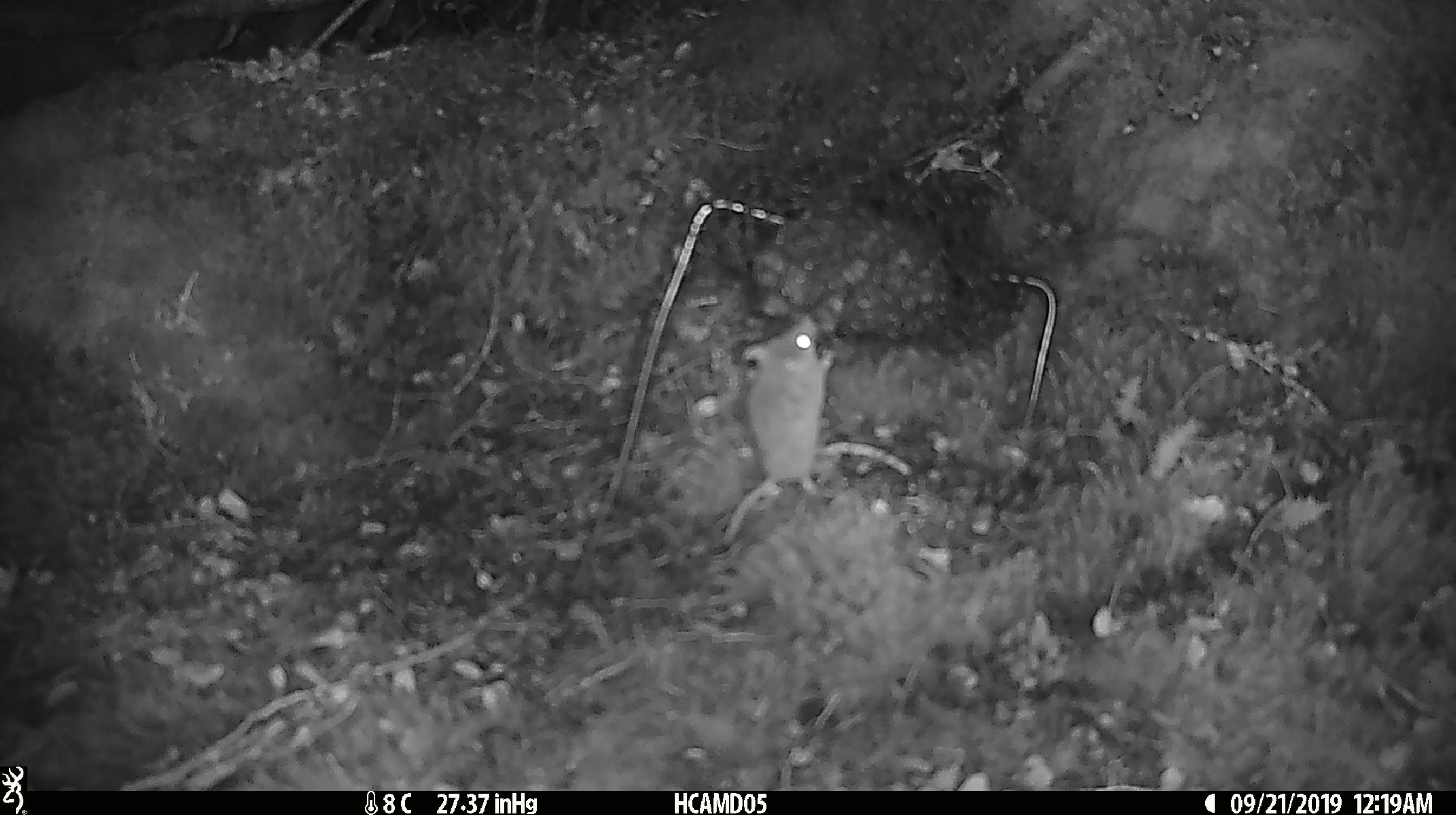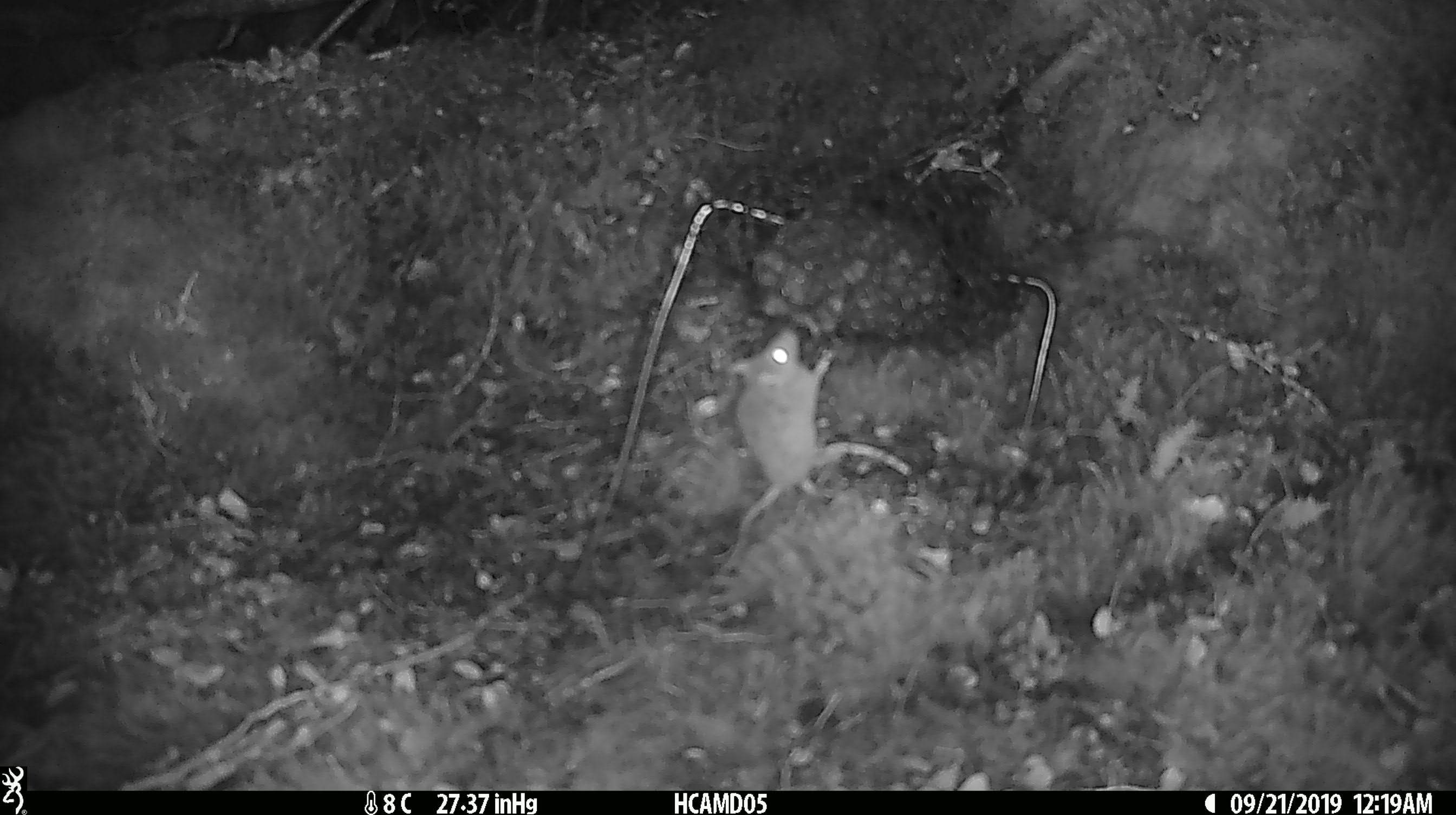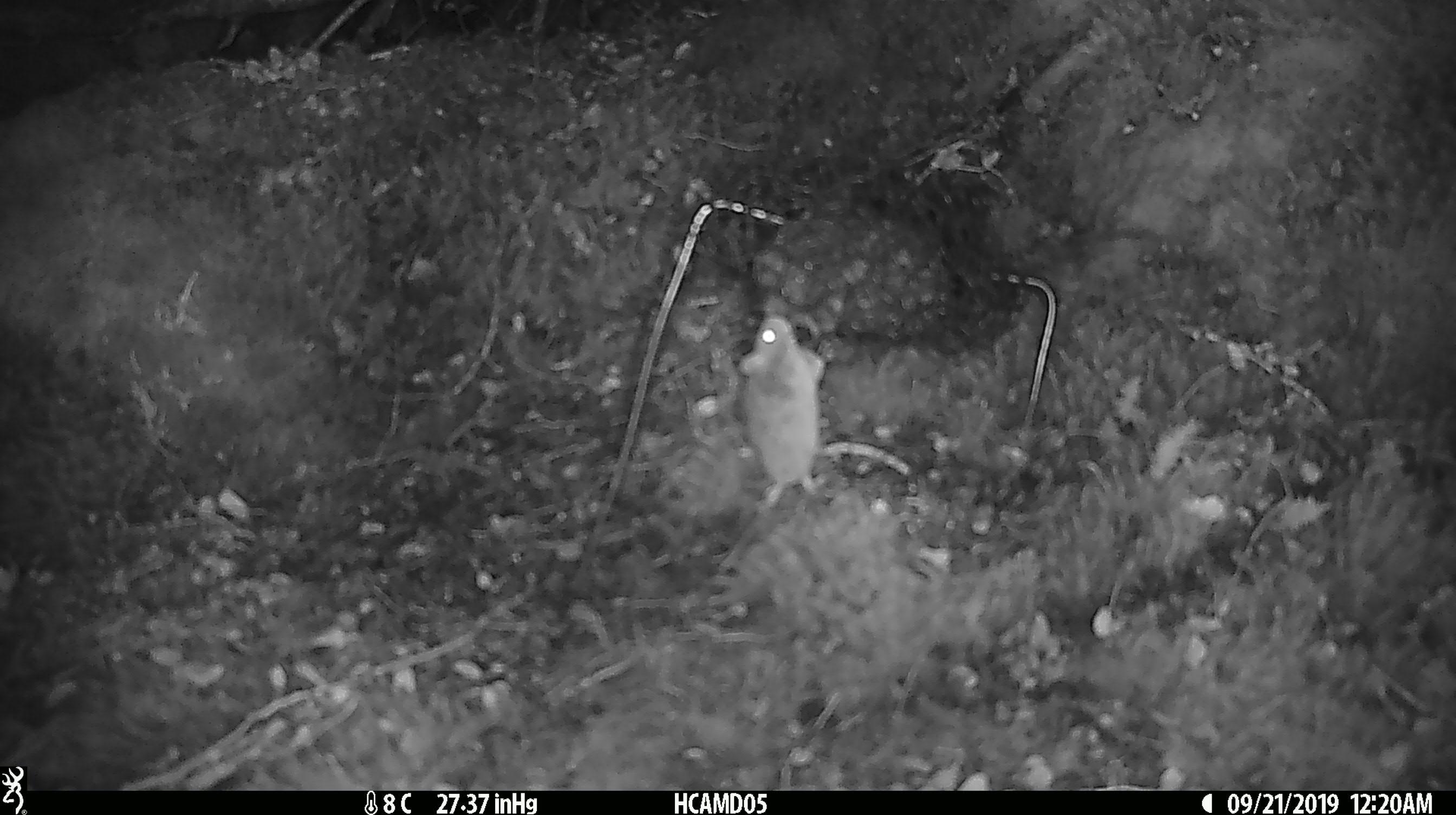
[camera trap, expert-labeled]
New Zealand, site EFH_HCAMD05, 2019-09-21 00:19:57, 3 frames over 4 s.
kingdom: Animalia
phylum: Chordata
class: Mammalia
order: Rodentia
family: Muridae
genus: Mus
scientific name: Mus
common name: mouse